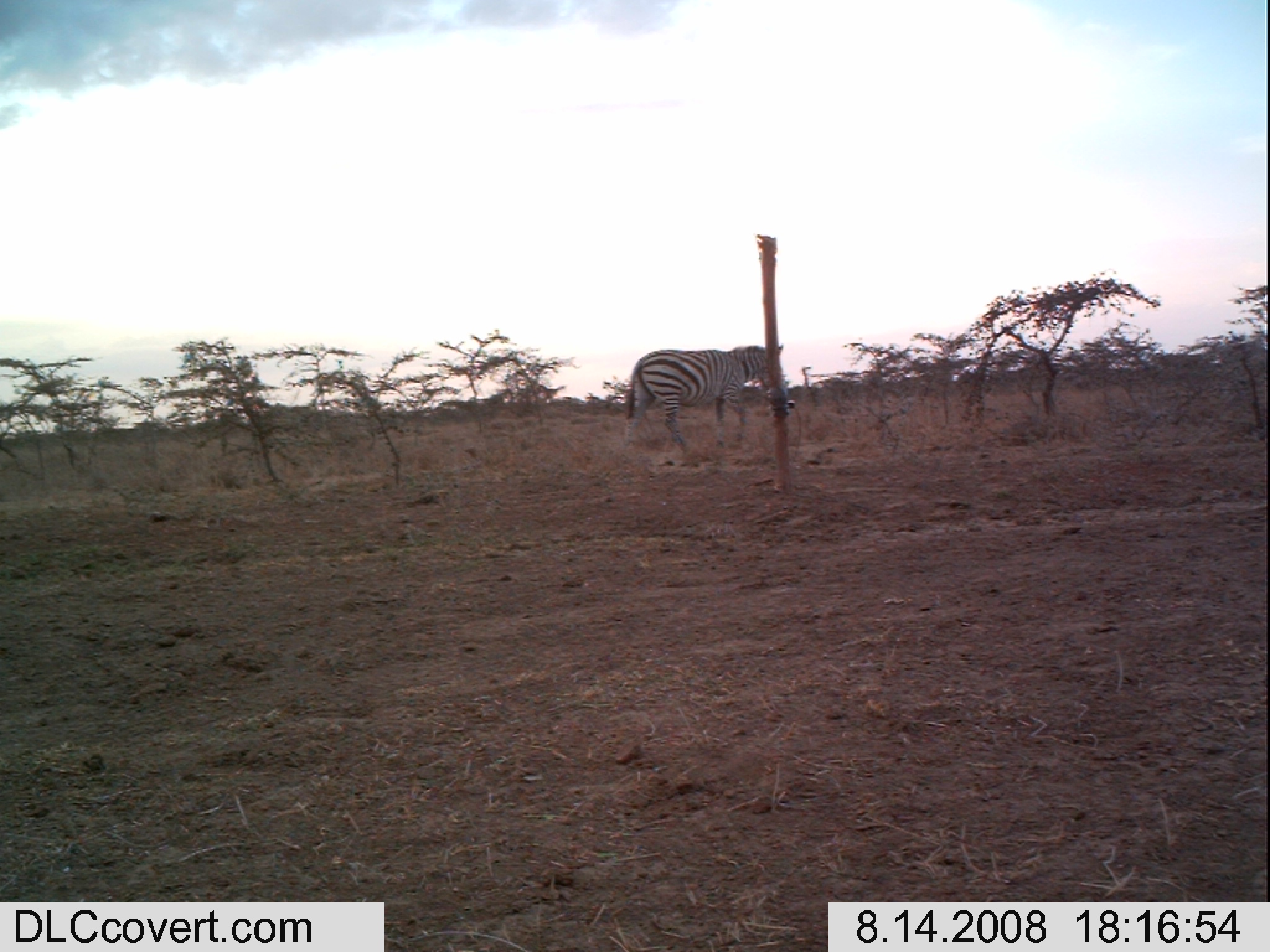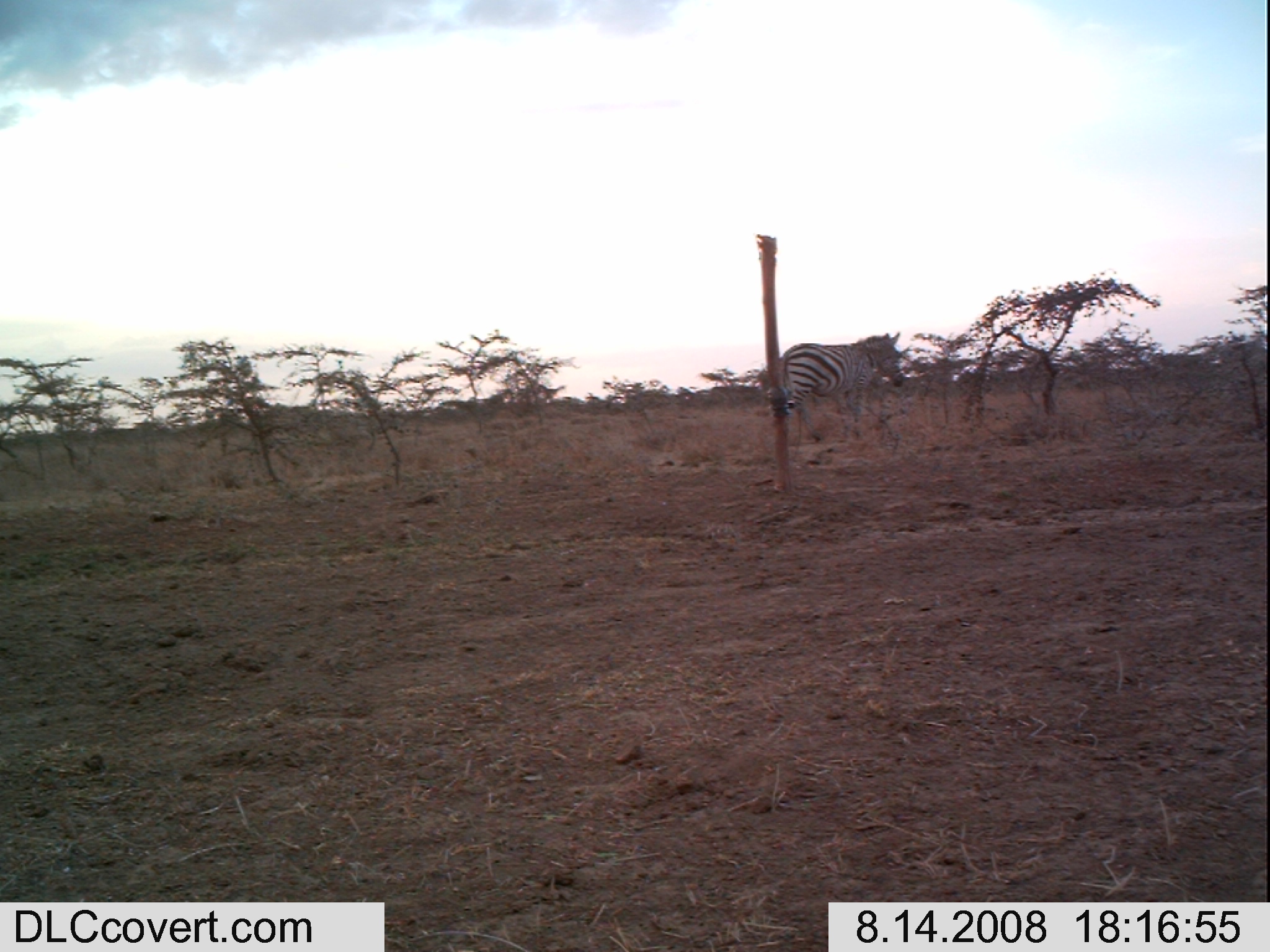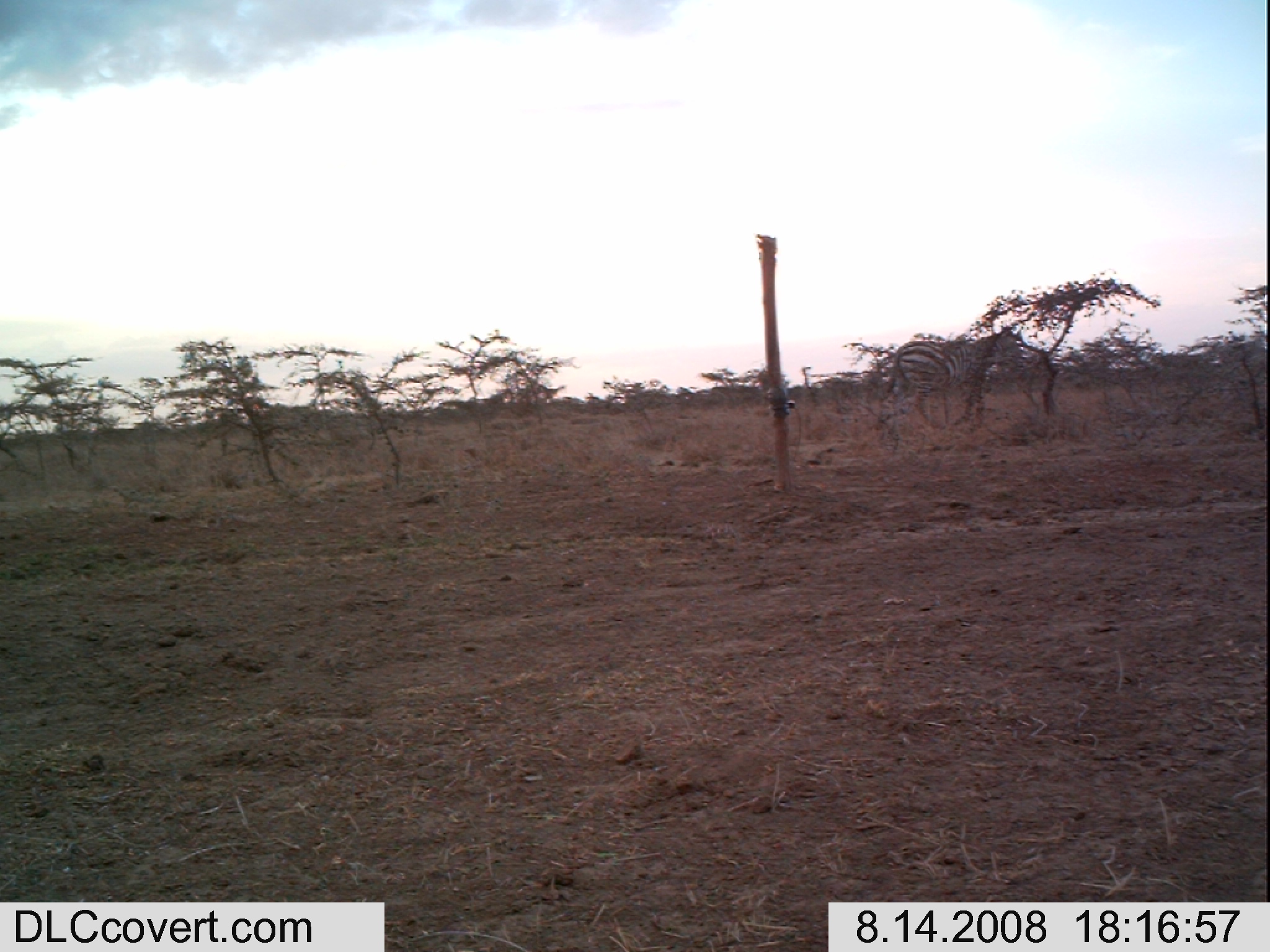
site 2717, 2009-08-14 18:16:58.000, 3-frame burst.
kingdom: Animalia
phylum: Chordata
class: Mammalia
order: Perissodactyla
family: Equidae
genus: Equus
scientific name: Equus quagga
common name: plains zebra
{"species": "Equus quagga (plains zebra)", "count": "1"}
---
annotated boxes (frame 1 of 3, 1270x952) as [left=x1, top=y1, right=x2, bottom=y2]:
equus quagga: [left=624, top=341, right=782, bottom=455]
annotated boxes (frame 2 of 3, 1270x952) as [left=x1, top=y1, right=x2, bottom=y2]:
equus quagga: [left=779, top=331, right=907, bottom=439]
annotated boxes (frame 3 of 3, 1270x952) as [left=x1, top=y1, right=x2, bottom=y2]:
equus quagga: [left=879, top=329, right=1030, bottom=416]